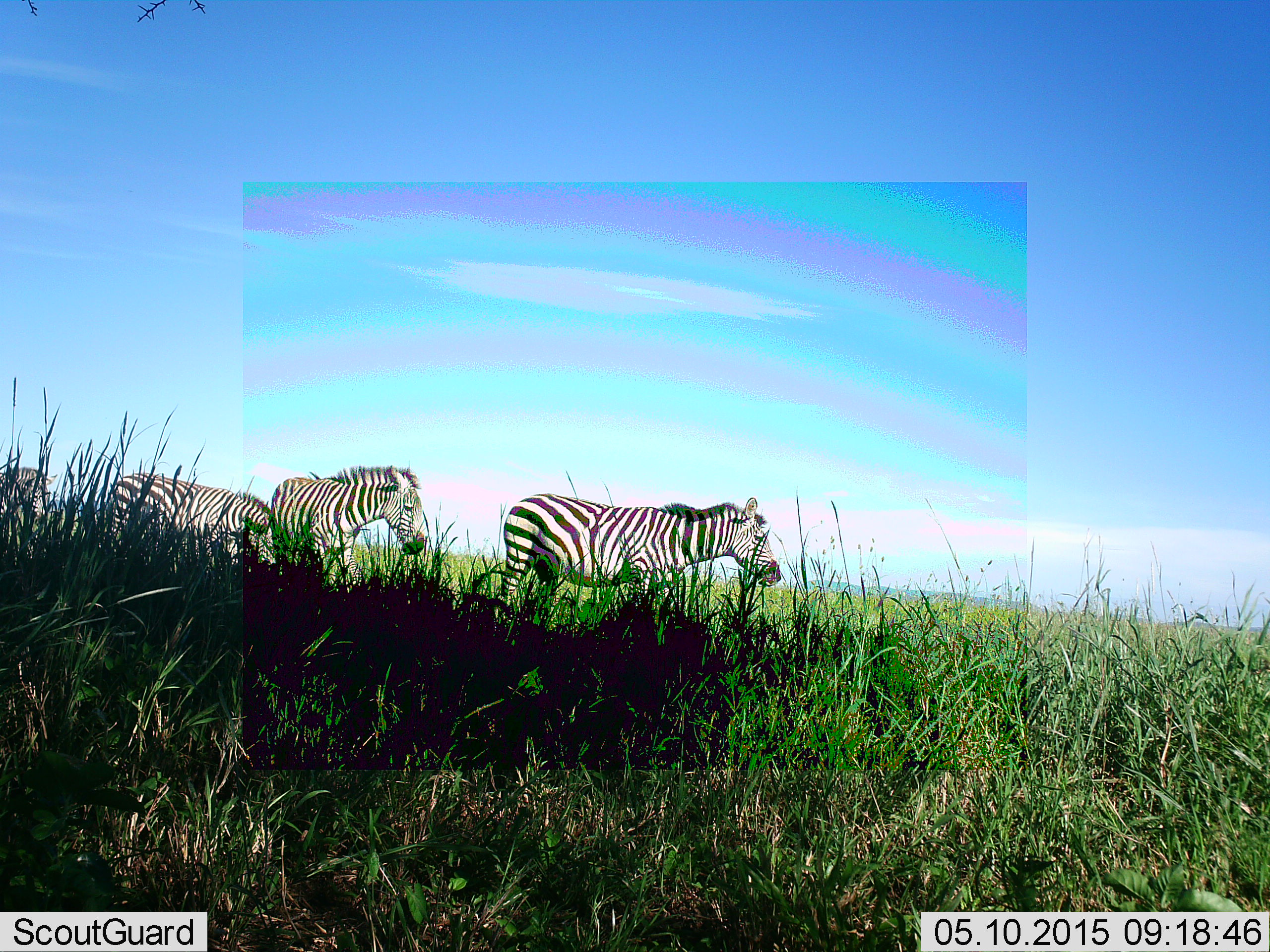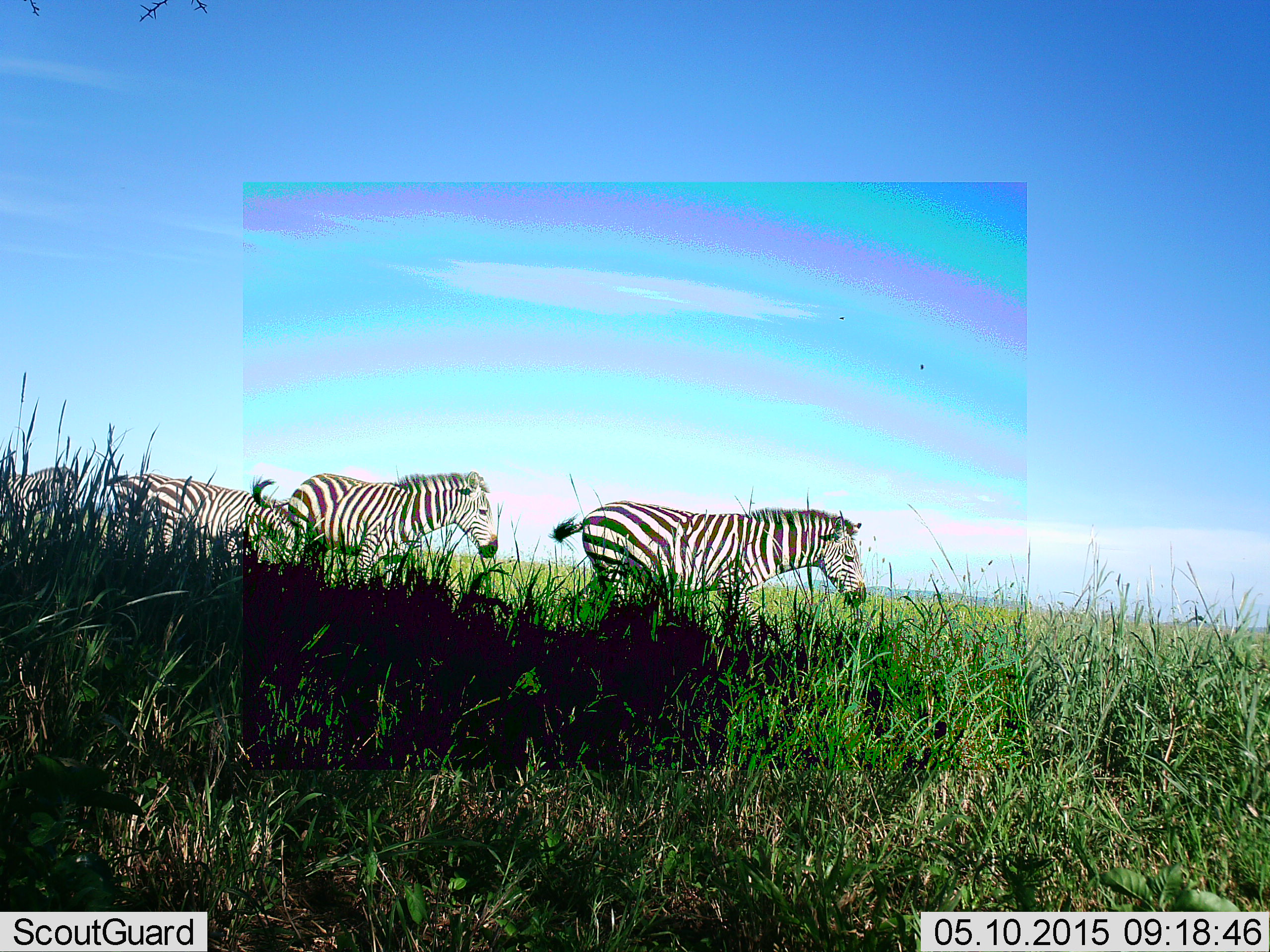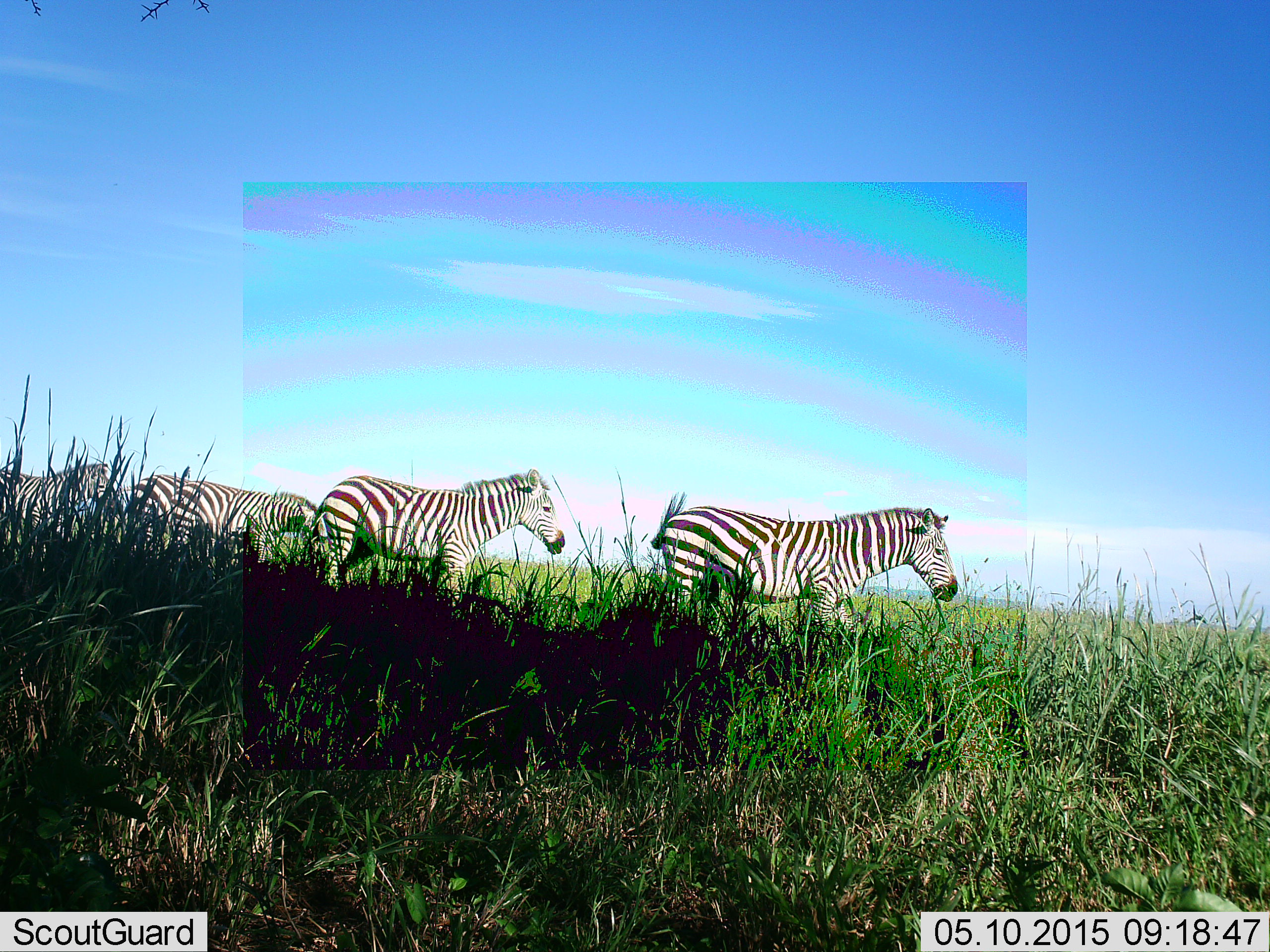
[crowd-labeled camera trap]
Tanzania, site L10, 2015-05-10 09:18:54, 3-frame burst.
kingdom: Animalia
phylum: Chordata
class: Mammalia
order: Perissodactyla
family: Equidae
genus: Equus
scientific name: Equus quagga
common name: plains zebra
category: zebra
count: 4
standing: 10%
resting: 0%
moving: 90%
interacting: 0%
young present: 0%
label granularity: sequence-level